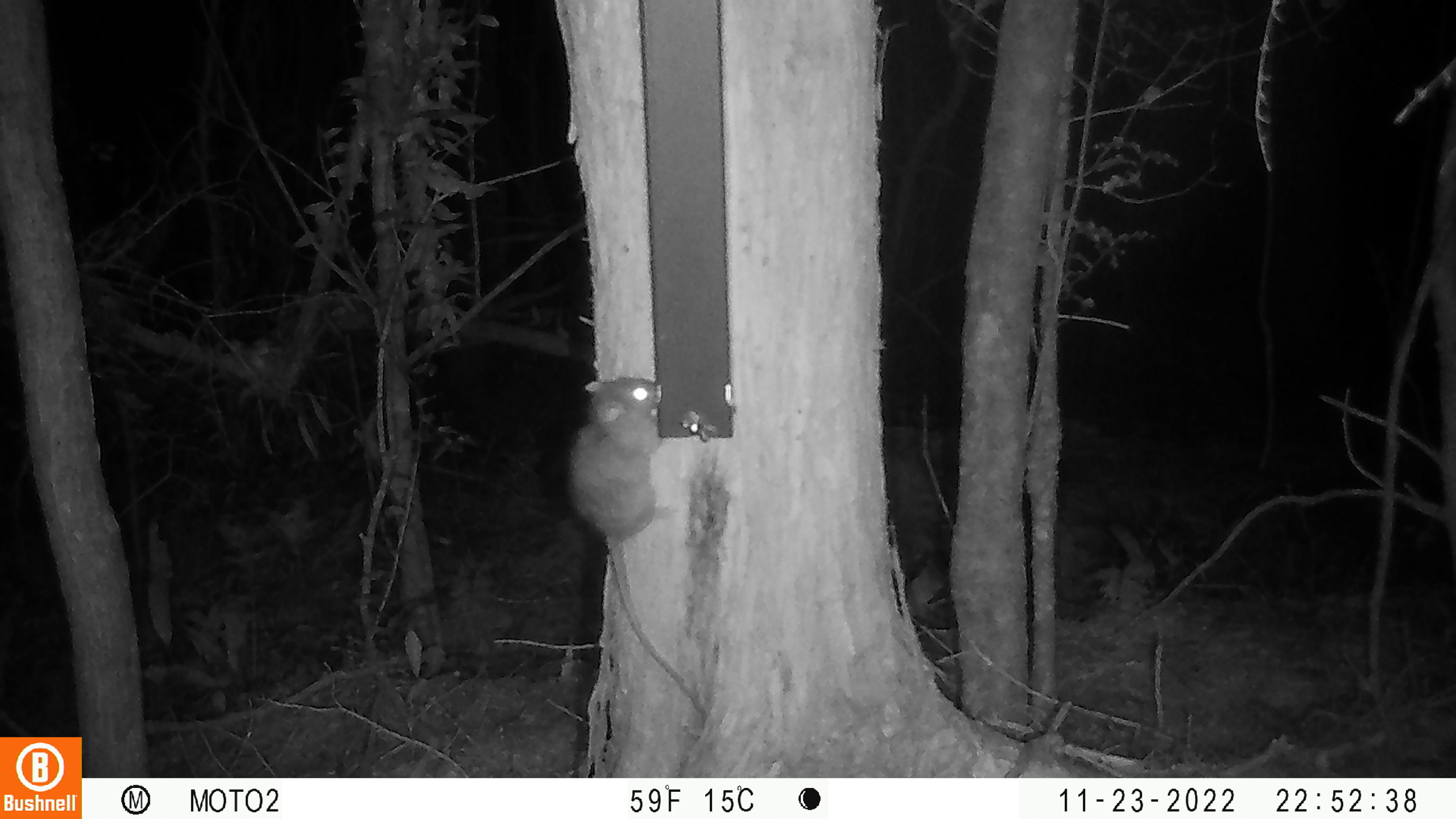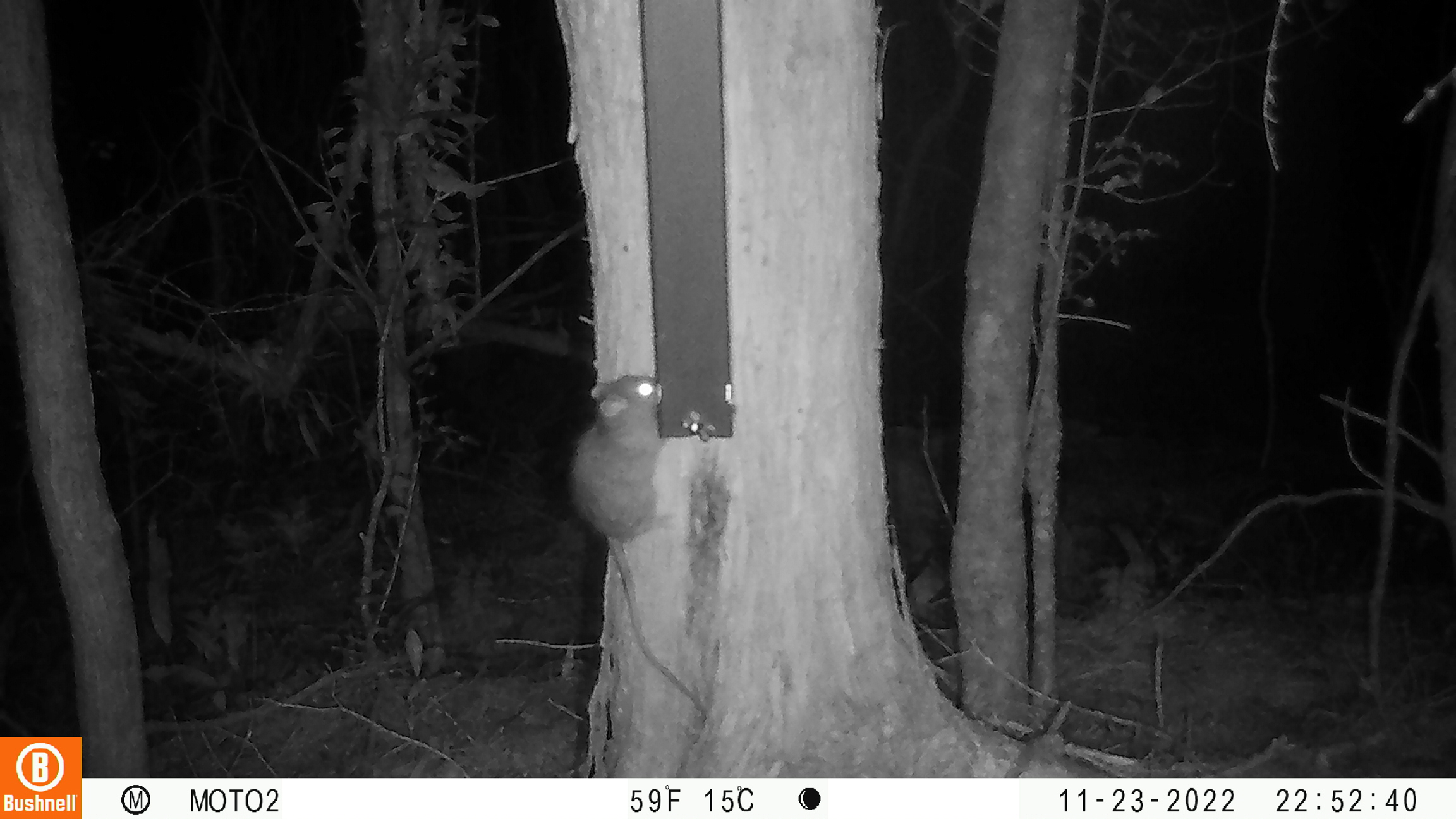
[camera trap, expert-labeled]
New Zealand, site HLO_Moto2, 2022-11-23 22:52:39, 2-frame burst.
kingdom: Animalia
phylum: Chordata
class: Mammalia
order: Rodentia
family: Muridae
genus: Rattus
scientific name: Rattus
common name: rat